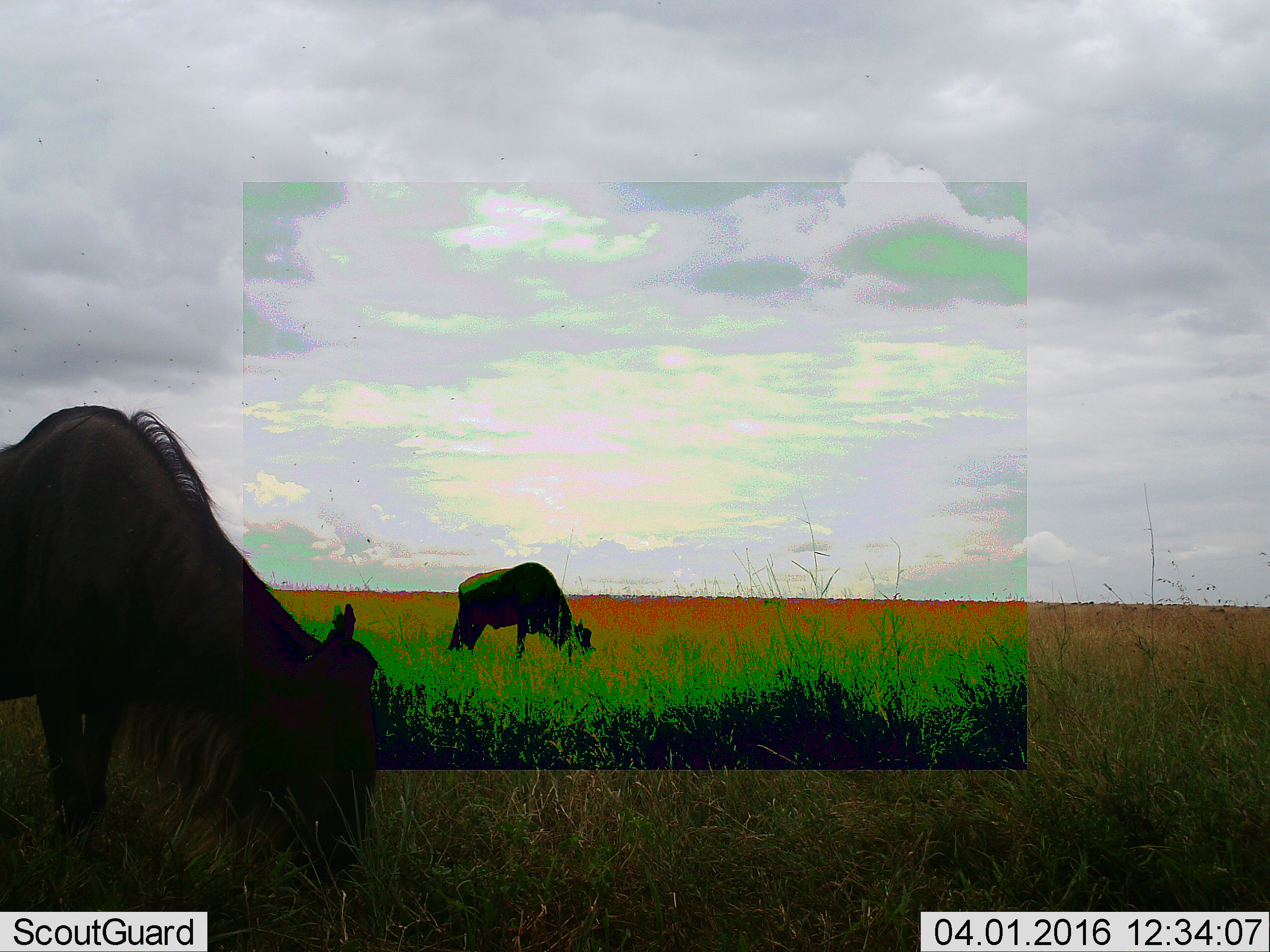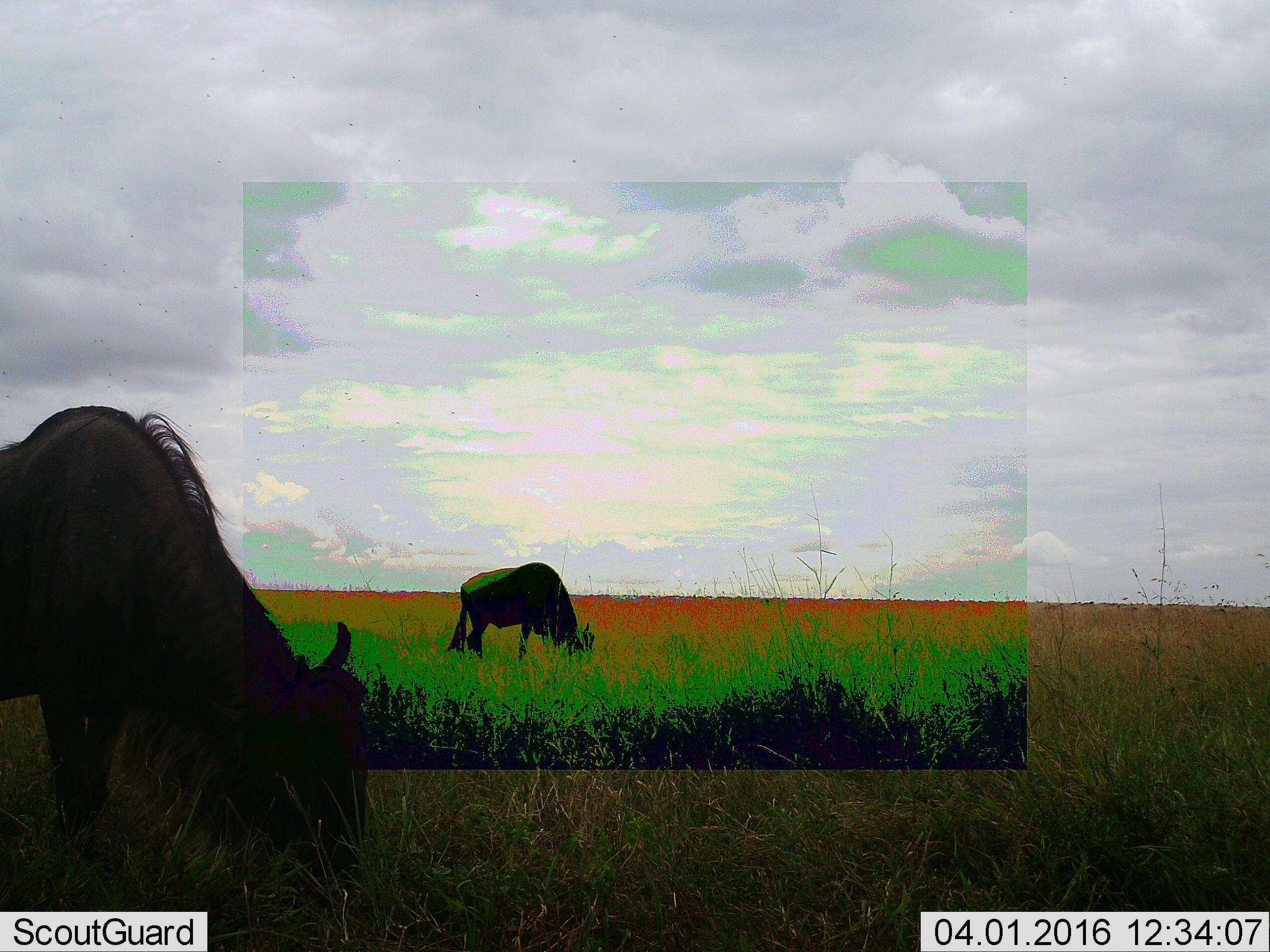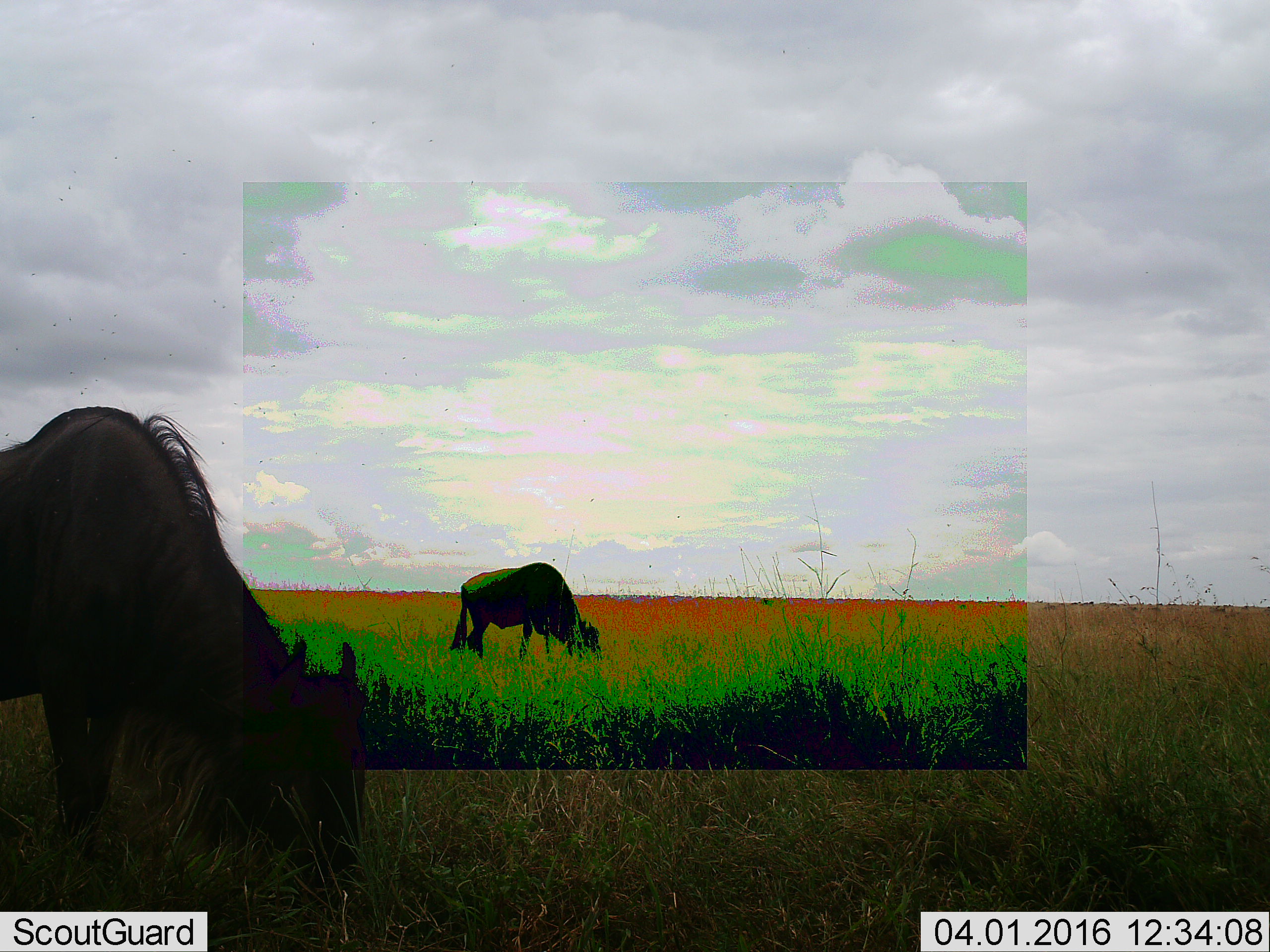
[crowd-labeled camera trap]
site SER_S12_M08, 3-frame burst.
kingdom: Animalia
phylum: Chordata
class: Mammalia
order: Artiodactyla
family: Bovidae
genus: Connochaetes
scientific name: Connochaetes taurinus taurinus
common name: blue wildebeest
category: wildebeestblue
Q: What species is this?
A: Wildebeestblue (blue wildebeest) (Connochaetes taurinus taurinus).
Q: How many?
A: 2.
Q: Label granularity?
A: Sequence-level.